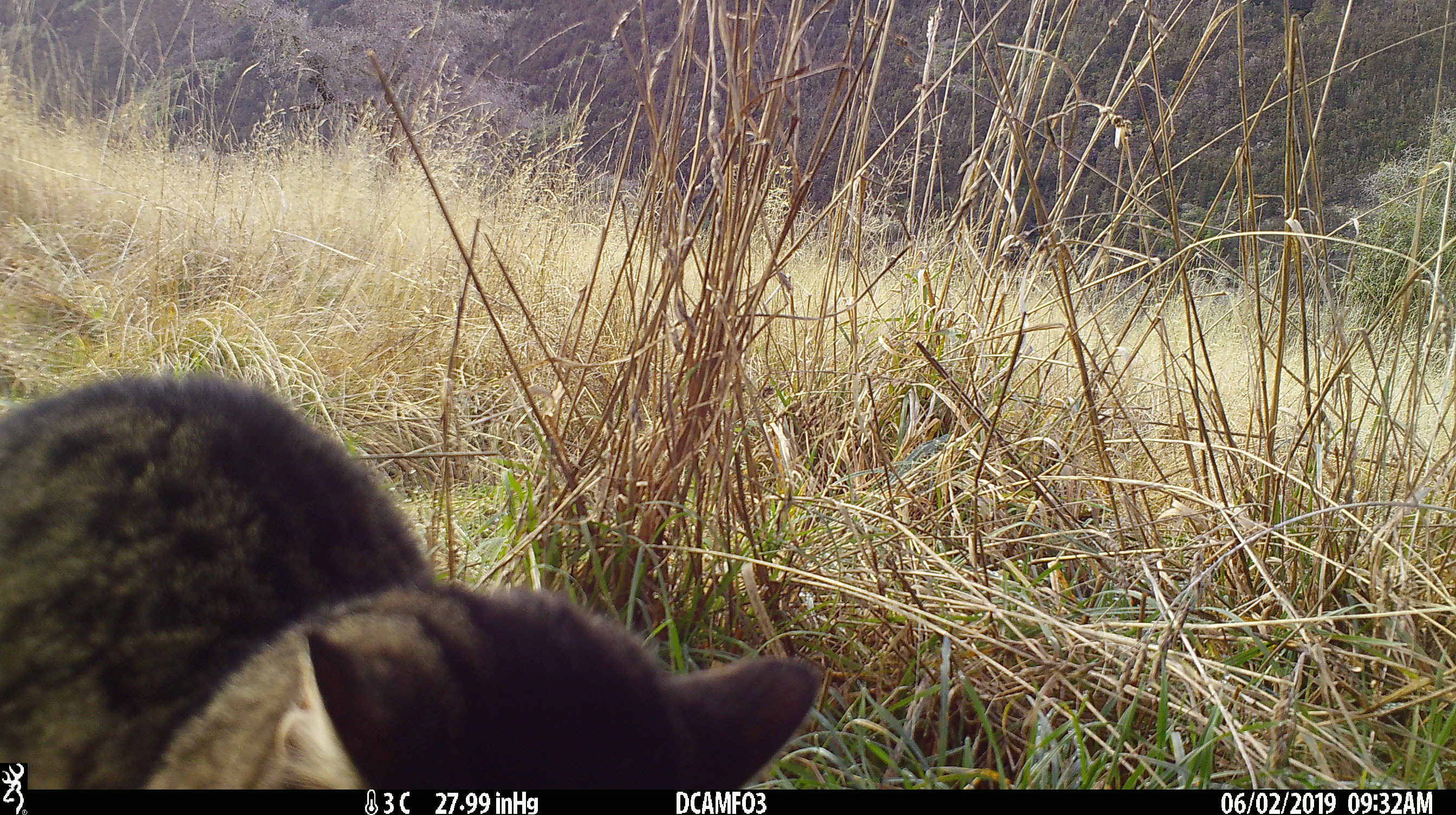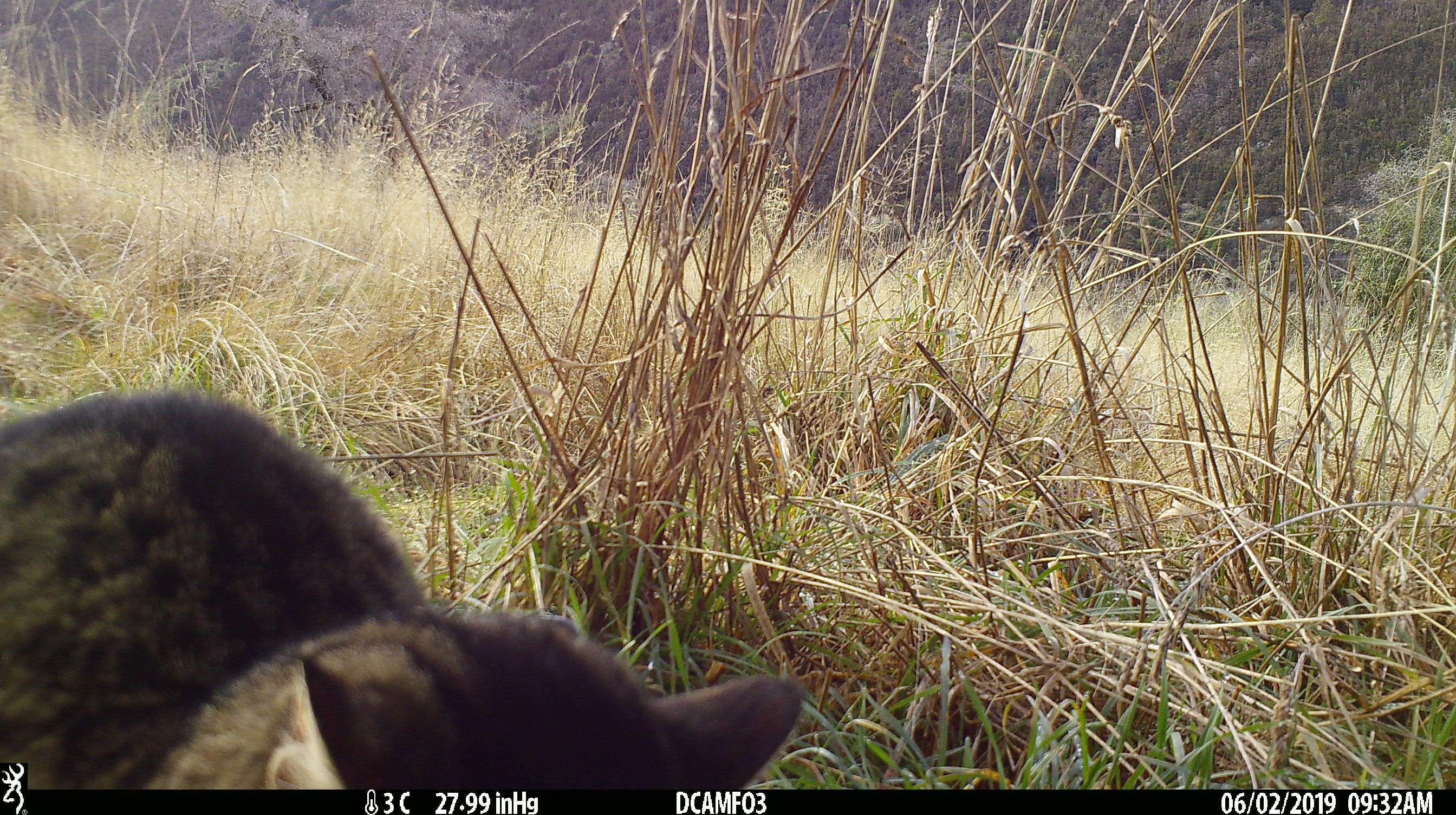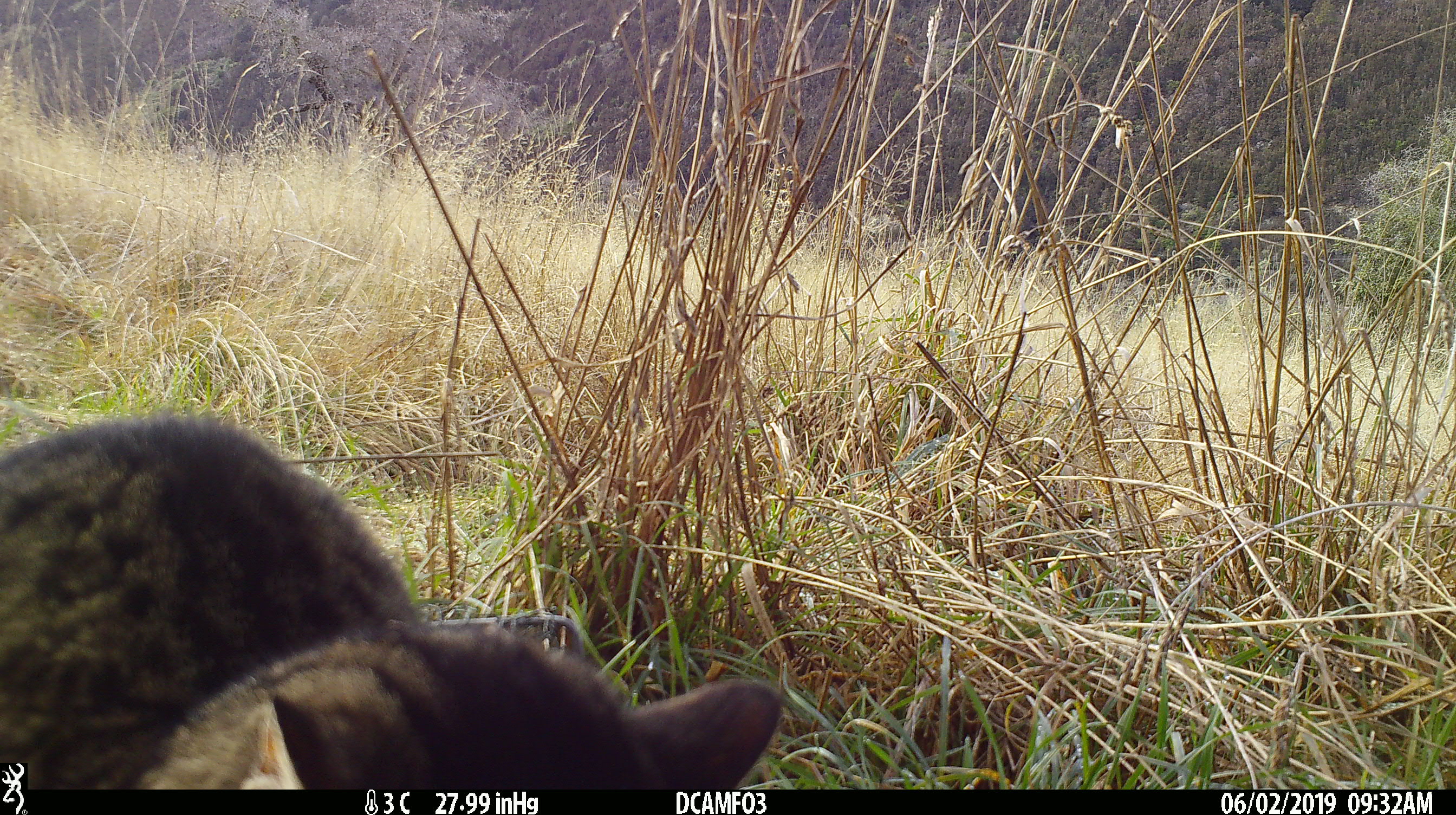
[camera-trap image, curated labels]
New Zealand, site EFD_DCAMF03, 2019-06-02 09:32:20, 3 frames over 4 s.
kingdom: Animalia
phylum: Chordata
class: Mammalia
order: Carnivora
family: Felidae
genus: Felis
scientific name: Felis catus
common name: domestic cat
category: cat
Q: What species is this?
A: Cat (domestic cat) (Felis catus).